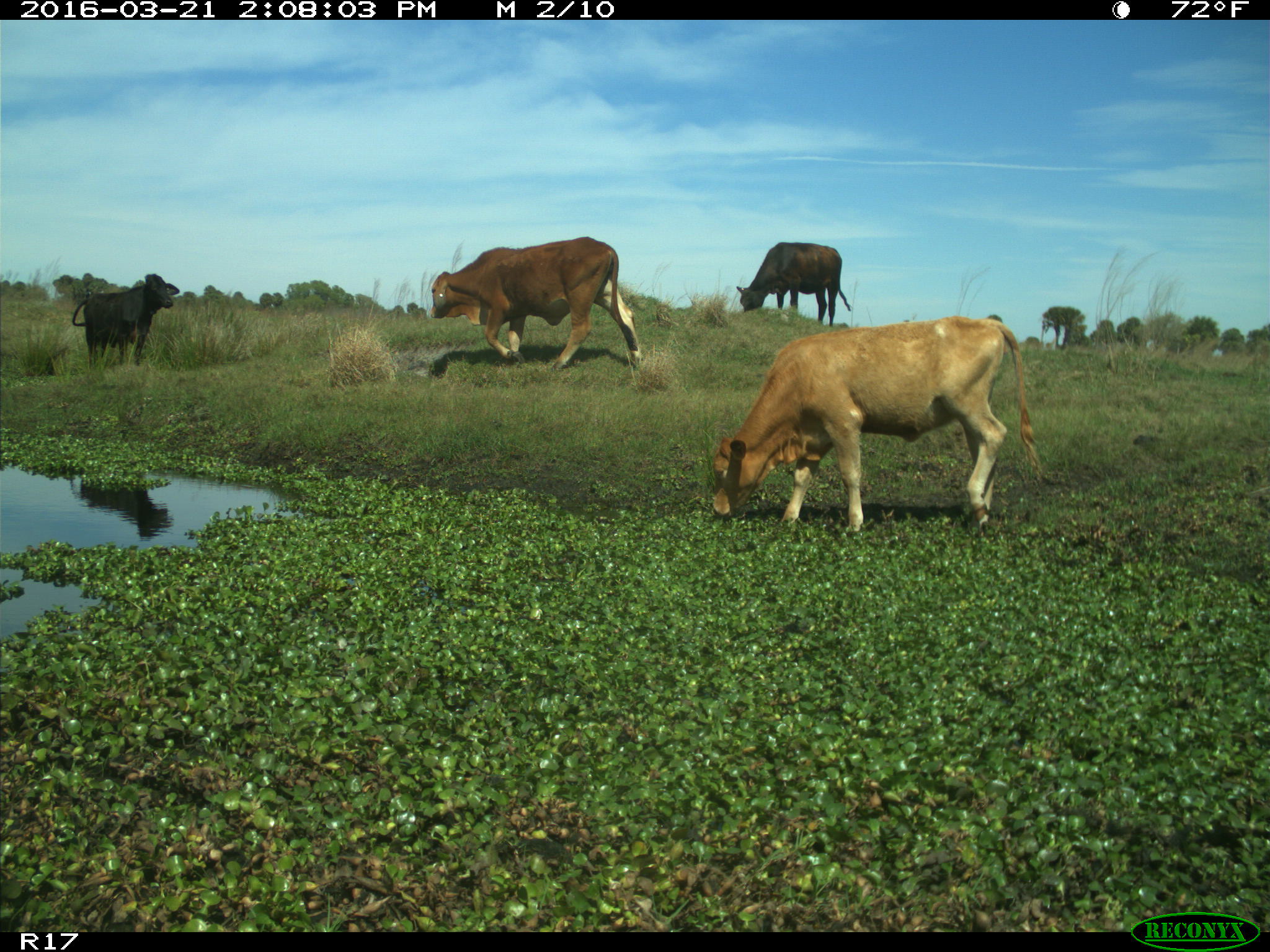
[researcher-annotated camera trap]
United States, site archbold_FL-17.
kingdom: Animalia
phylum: Chordata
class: Mammalia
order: Artiodactyla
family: Bovidae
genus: Bos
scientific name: Bos taurus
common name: domestic cow